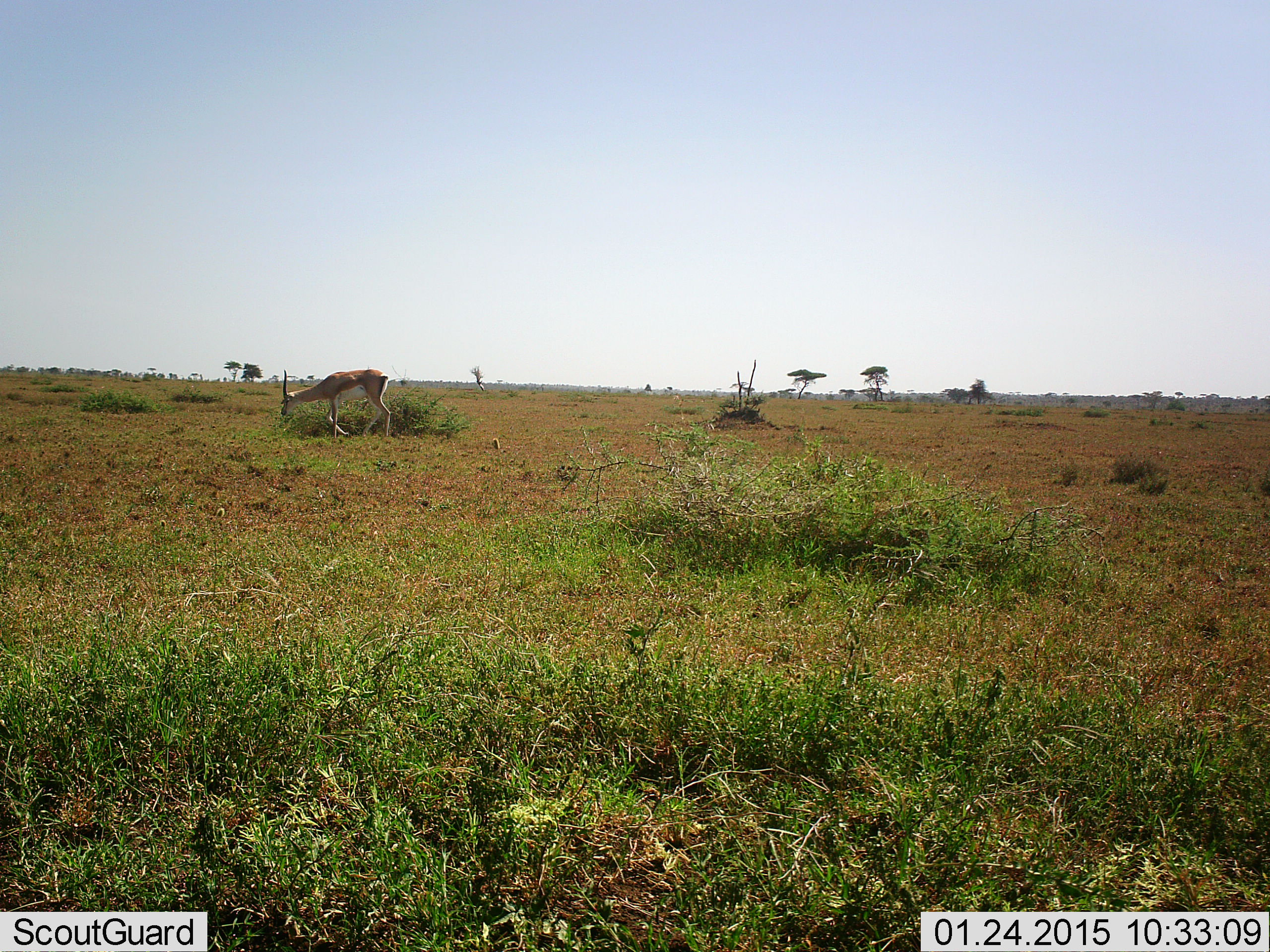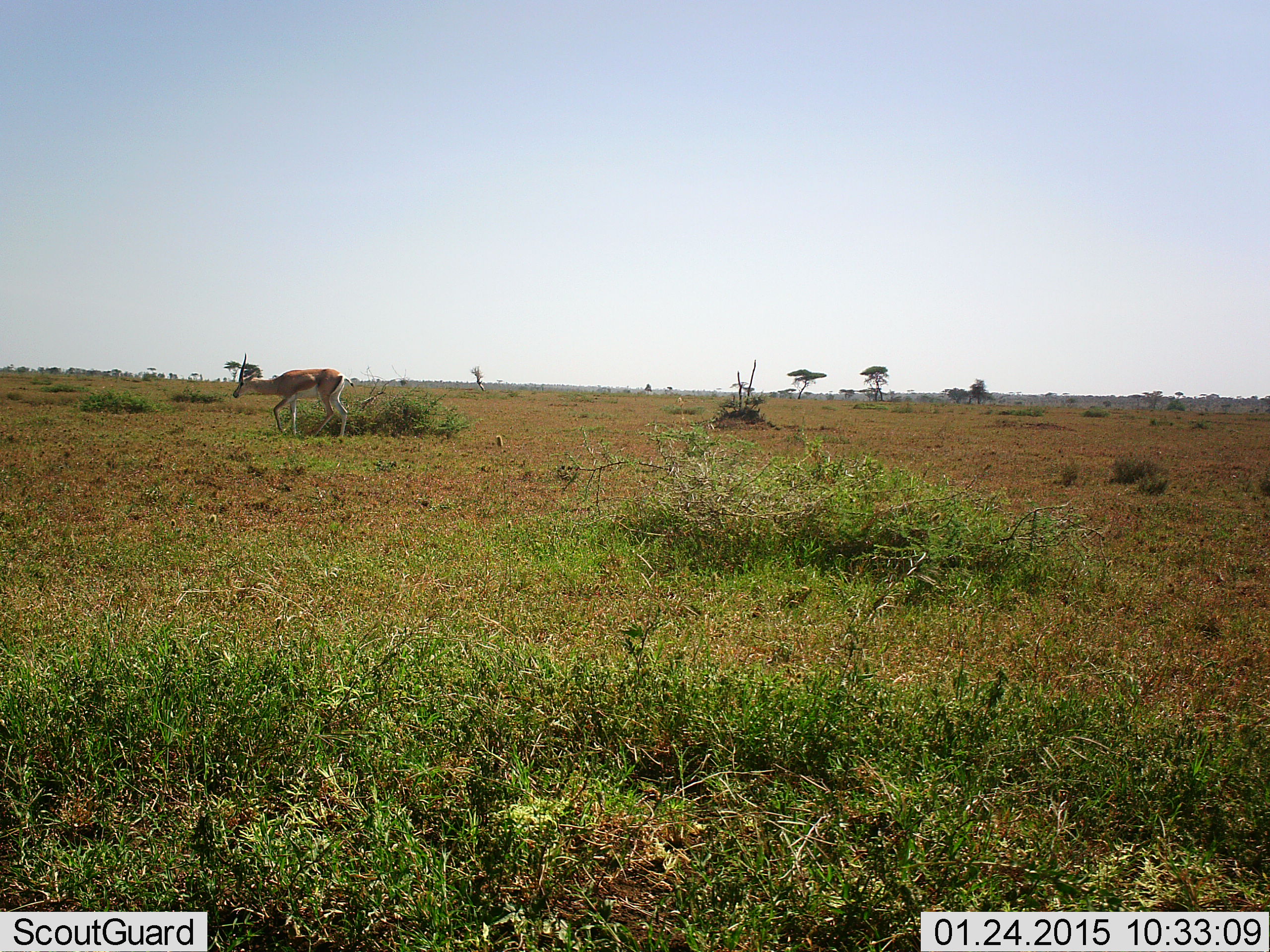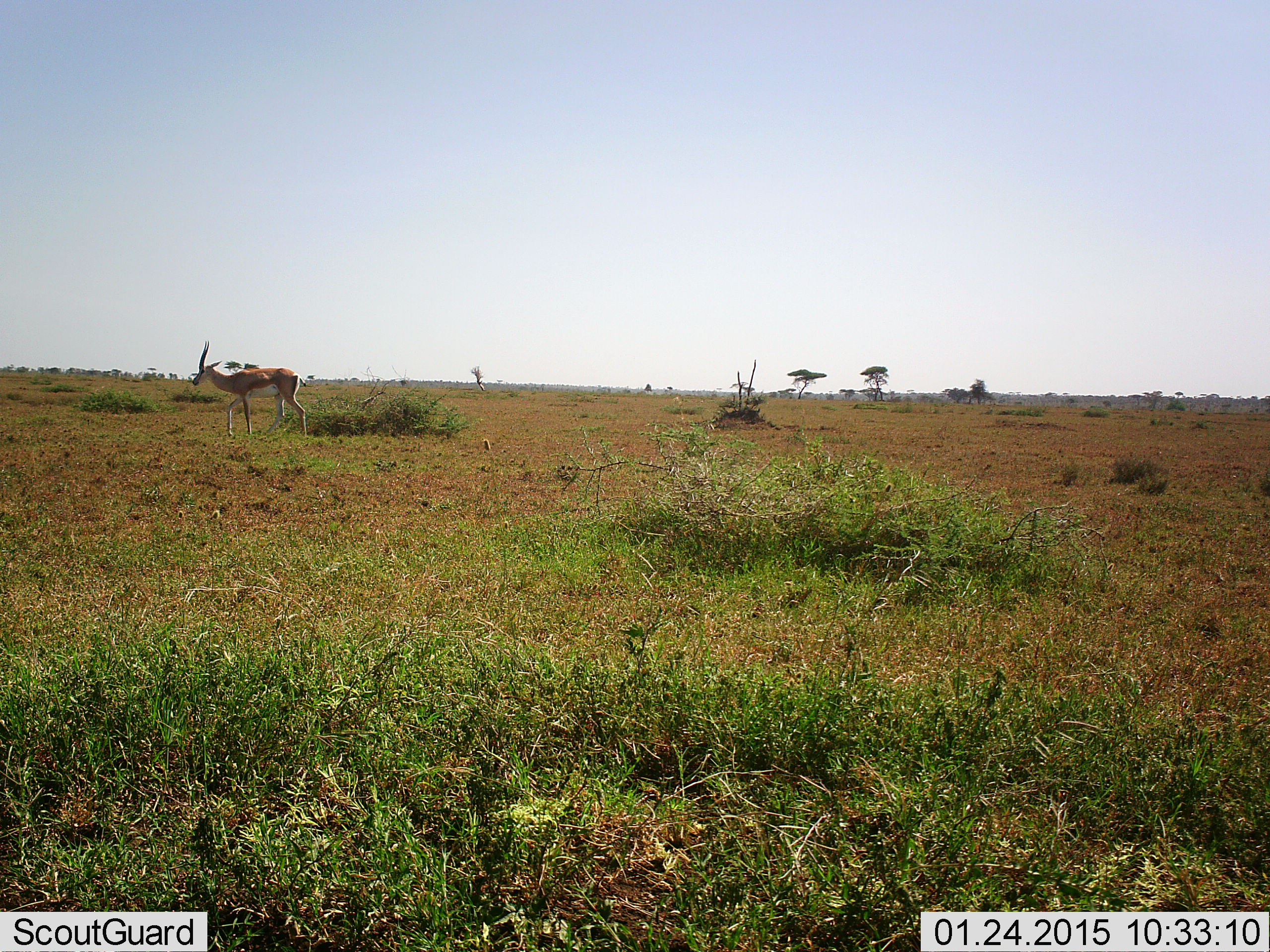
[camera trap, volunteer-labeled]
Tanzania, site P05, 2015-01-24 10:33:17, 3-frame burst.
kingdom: Animalia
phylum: Chordata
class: Mammalia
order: Artiodactyla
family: Bovidae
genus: Nanger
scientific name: Nanger granti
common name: grant's gazelle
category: gazellegrants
Gazellegrants (grant's gazelle) (Nanger granti), count 1. Behavior (volunteer vote fractions): standing 20%, resting 0%, moving 80%, interacting 0%. Young present (vote fraction): 0%. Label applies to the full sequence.